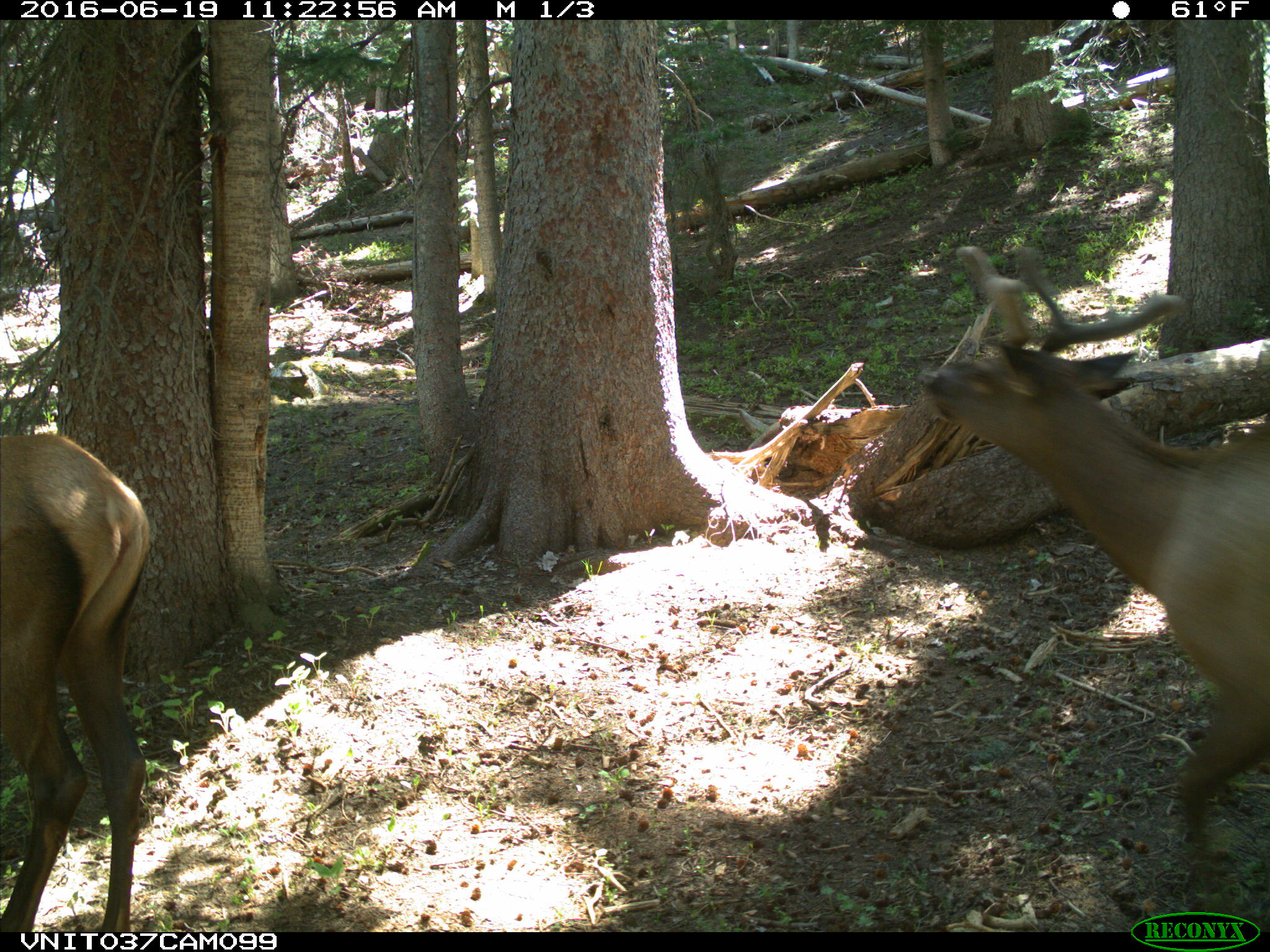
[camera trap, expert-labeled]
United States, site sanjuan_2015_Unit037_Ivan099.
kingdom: Animalia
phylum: Chordata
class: Mammalia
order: Artiodactyla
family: Cervidae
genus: Cervus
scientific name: Cervus elaphus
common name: red deer